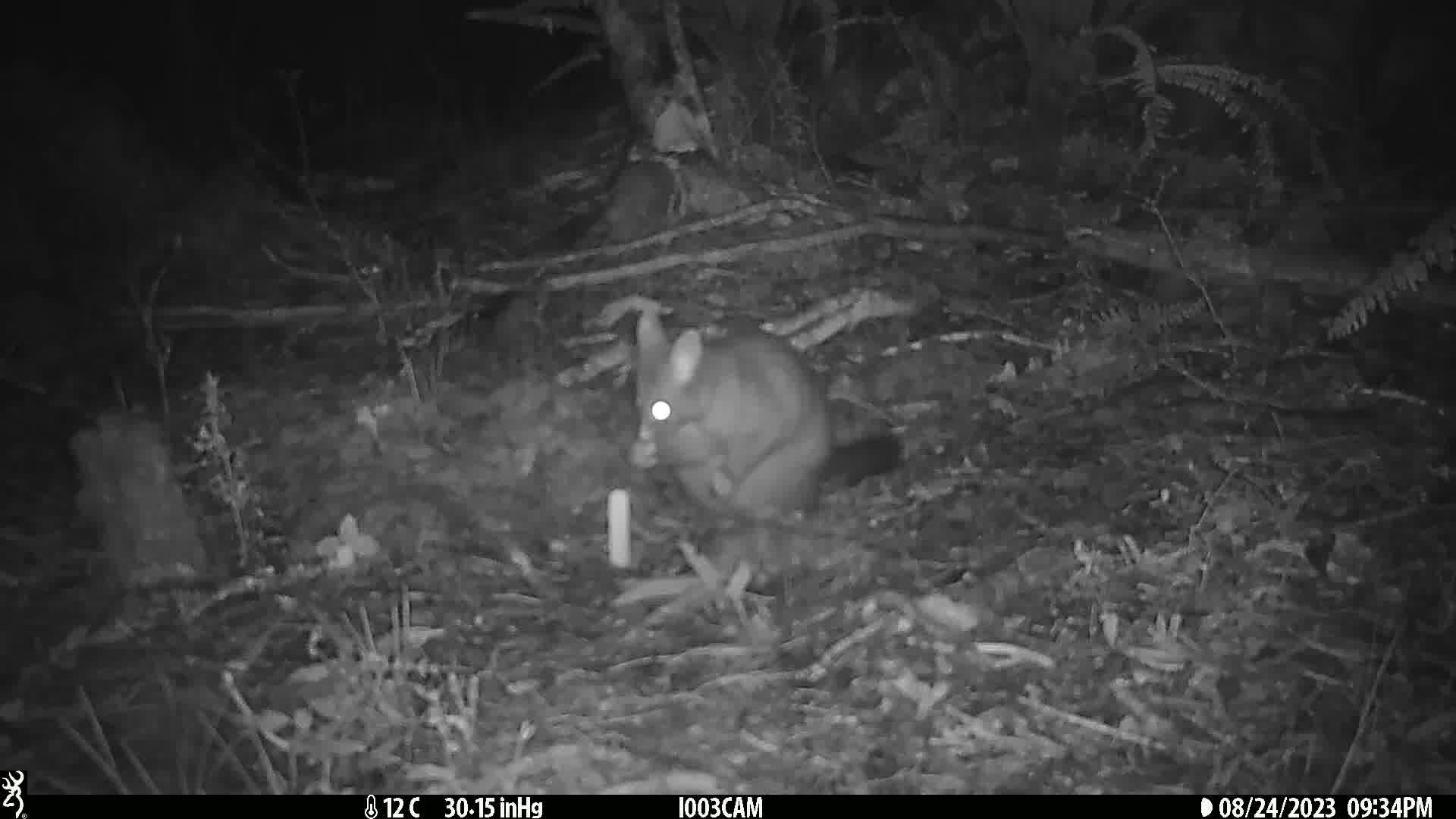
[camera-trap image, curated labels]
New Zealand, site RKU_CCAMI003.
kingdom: Animalia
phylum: Chordata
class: Mammalia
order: Diprotodontia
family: Phalangeridae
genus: Trichosurus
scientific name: Trichosurus vulpecula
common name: common brushtail possum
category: possum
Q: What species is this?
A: Possum (common brushtail possum) (Trichosurus vulpecula).